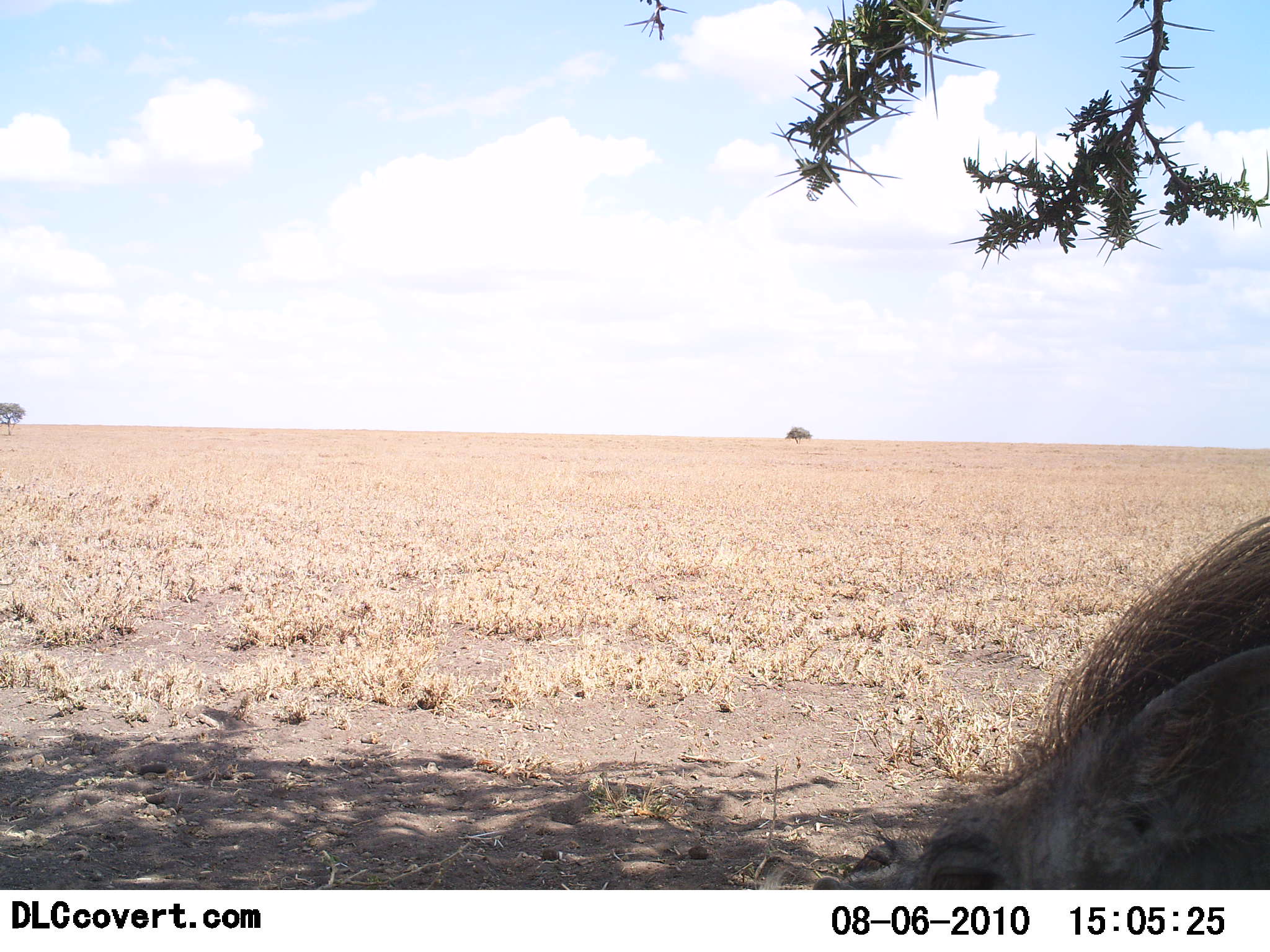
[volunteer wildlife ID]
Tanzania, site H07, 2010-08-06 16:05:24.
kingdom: Animalia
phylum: Chordata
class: Mammalia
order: Artiodactyla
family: Suidae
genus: Phacochoerus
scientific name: Phacochoerus africanus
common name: warthog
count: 1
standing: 60%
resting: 40%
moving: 0%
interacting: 0%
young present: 0%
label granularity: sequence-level